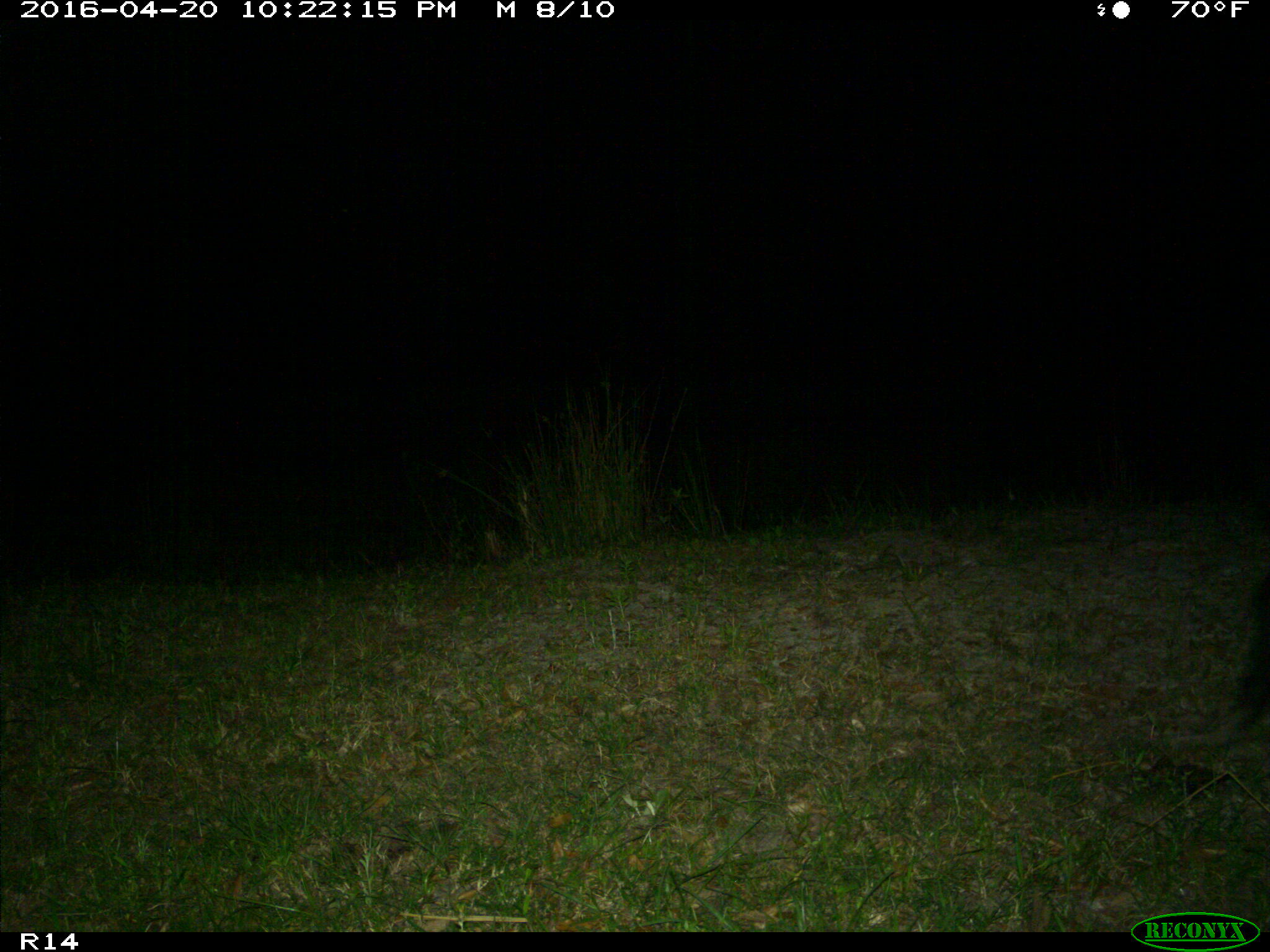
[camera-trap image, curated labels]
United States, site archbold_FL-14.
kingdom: Animalia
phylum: Chordata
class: Mammalia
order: Artiodactyla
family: Suidae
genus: Sus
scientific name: Sus scrofa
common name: wild boar